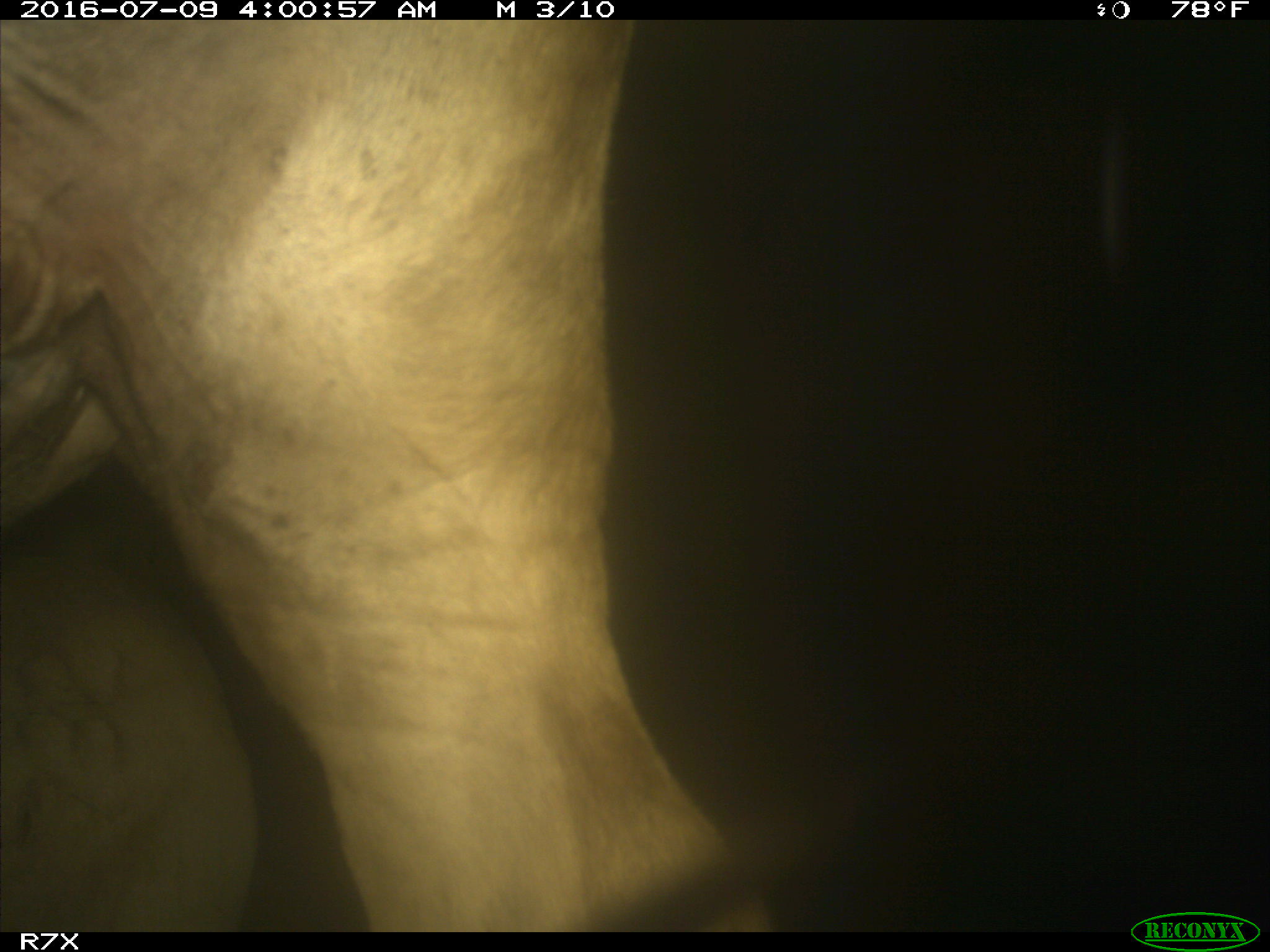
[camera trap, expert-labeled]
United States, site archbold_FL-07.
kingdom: Animalia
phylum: Chordata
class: Mammalia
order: Artiodactyla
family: Bovidae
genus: Bos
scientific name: Bos taurus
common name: domestic cow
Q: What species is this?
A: Bos taurus (domestic cow).